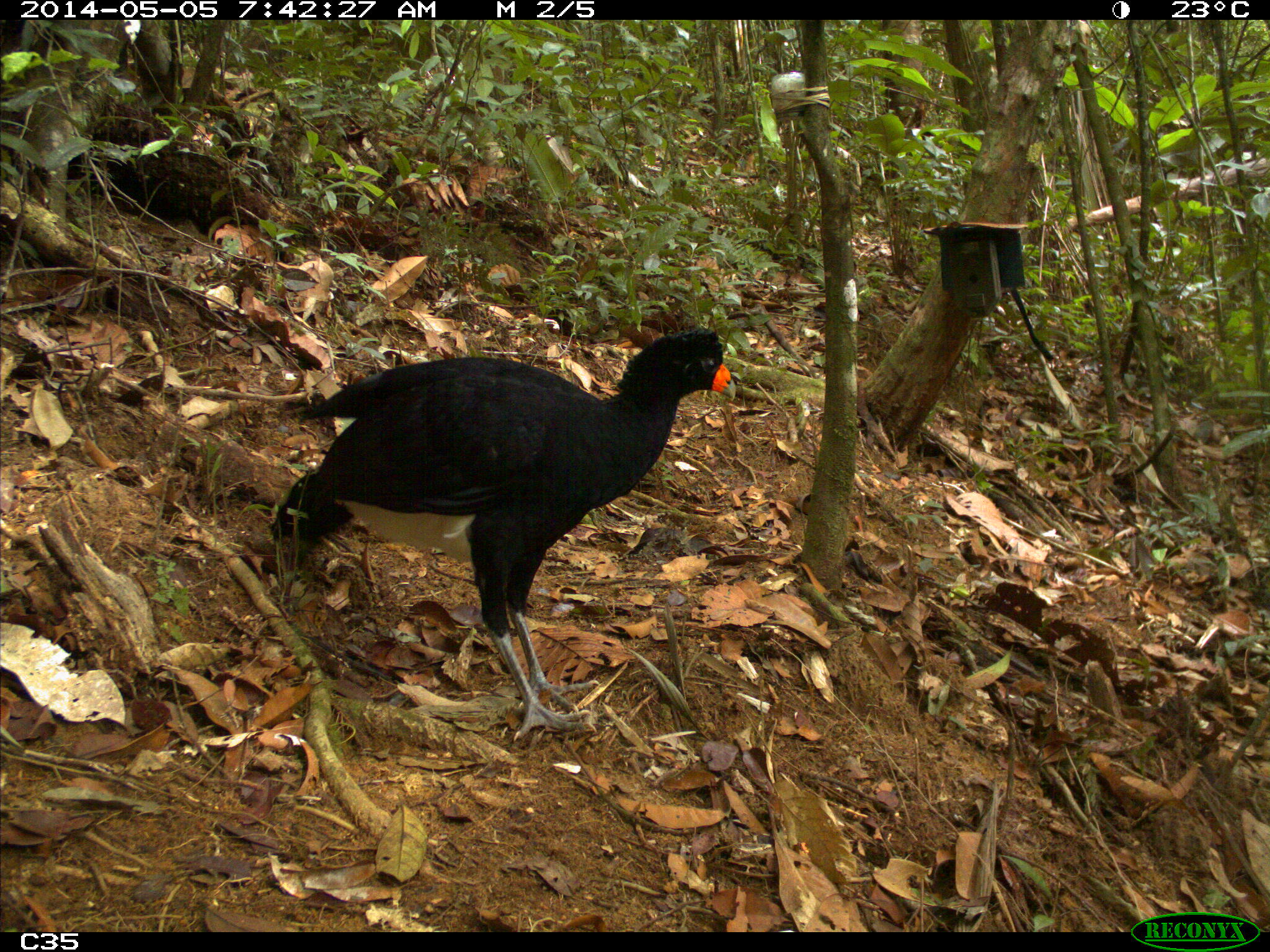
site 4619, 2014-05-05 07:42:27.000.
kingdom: Animalia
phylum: Chordata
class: Aves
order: Galliformes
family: Cracidae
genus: Crax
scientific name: Crax alector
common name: black curassow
Crax alector (black curassow), count 1, age adult.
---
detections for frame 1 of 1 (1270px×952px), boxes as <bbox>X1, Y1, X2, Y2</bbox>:
crax alector: <bbox>268, 326, 736, 739</bbox>